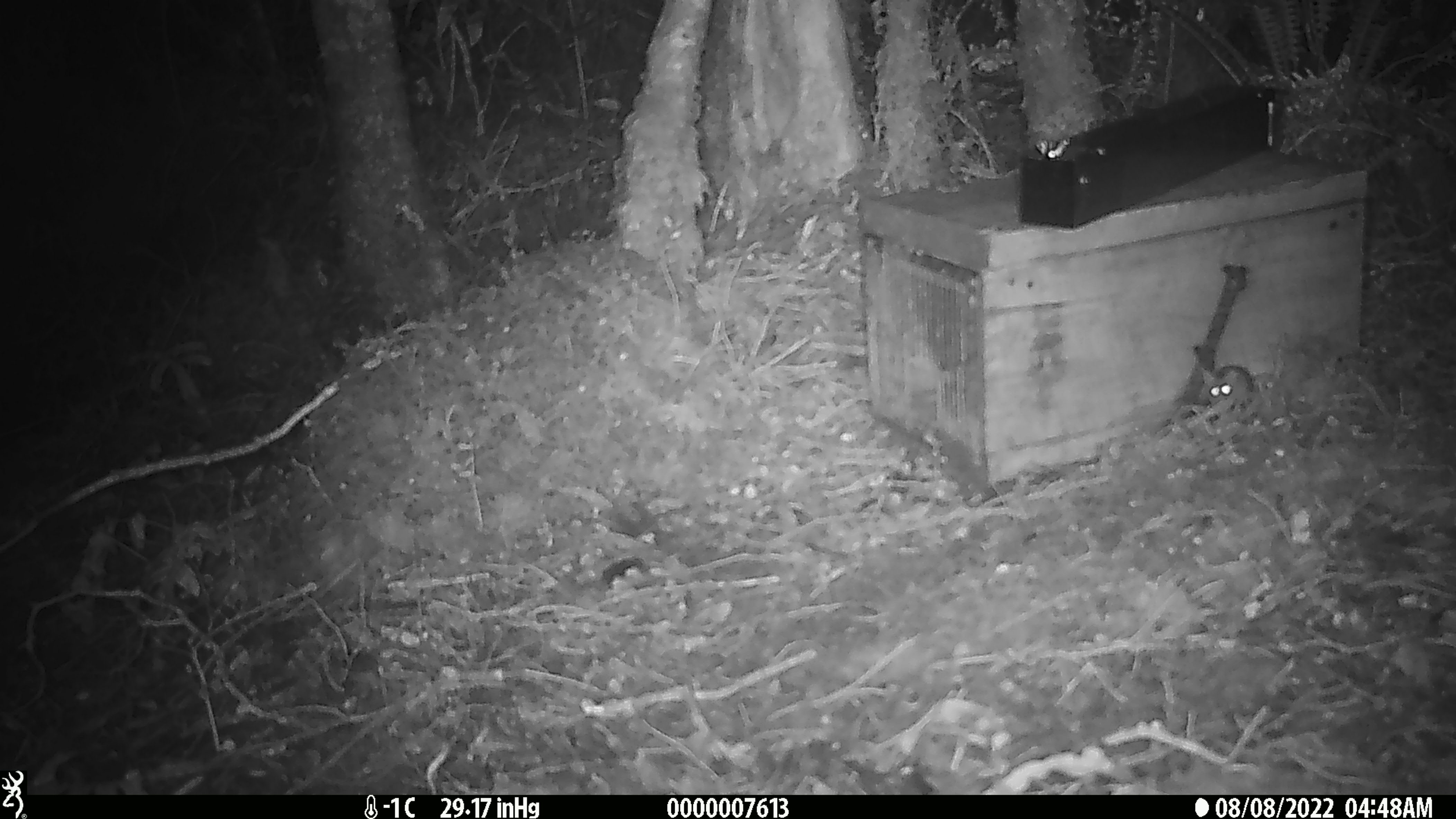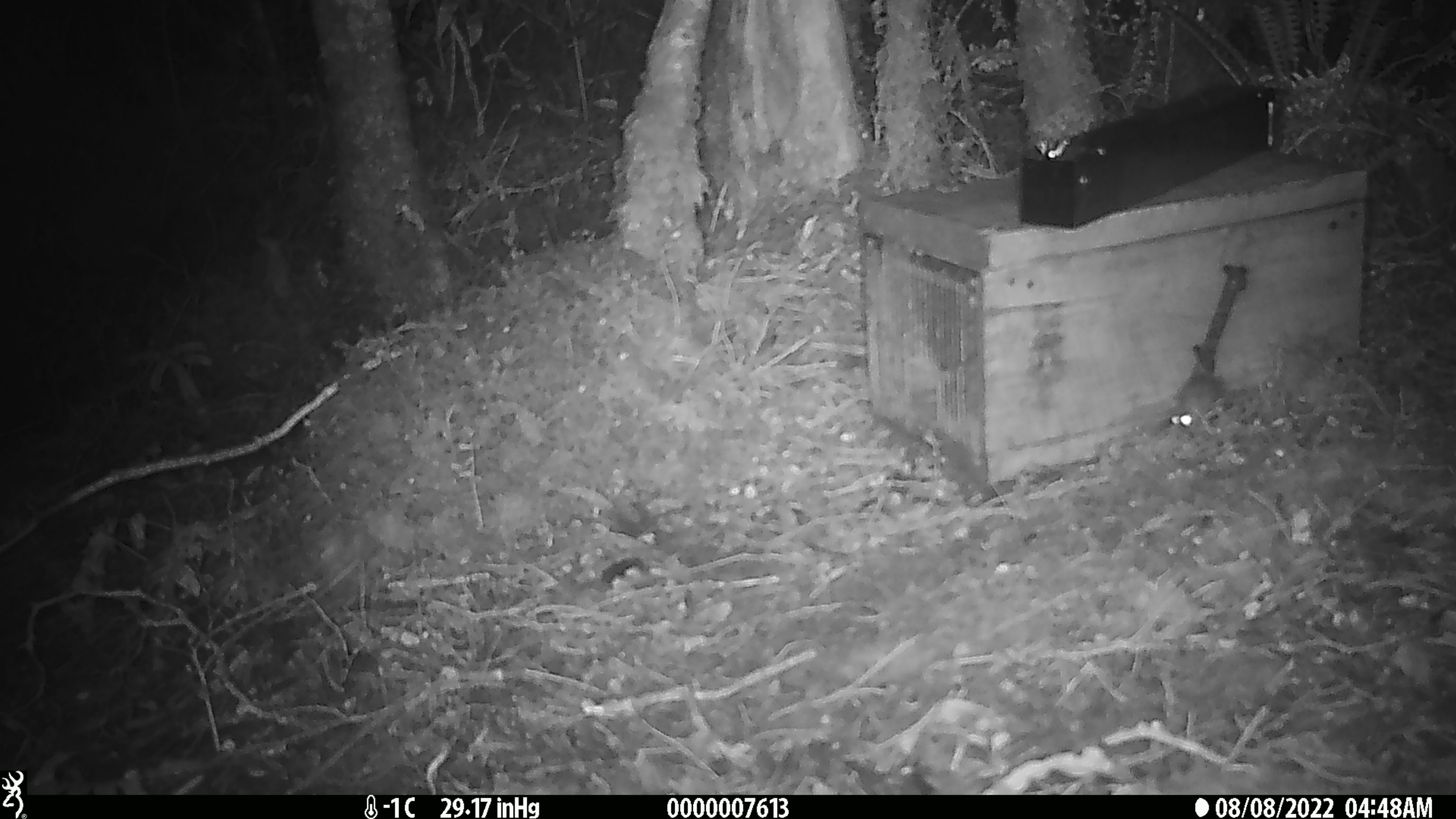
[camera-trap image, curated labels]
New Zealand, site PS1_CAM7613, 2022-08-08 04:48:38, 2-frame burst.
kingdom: Animalia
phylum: Chordata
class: Mammalia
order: Rodentia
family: Muridae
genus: Mus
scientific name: Mus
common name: mouse